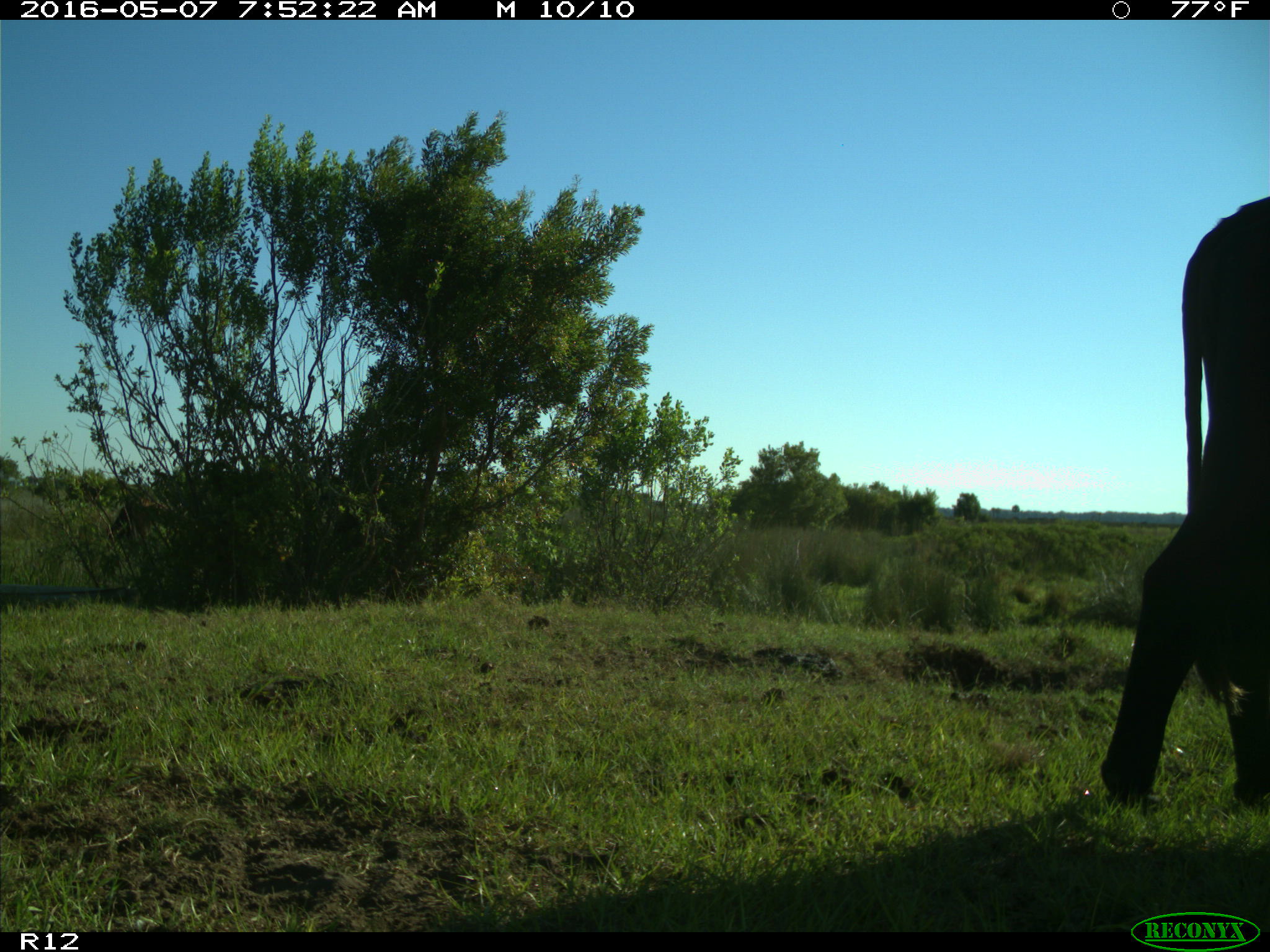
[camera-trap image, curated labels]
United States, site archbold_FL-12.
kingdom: Animalia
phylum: Chordata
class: Mammalia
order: Artiodactyla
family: Bovidae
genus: Bos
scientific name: Bos taurus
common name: domestic cow